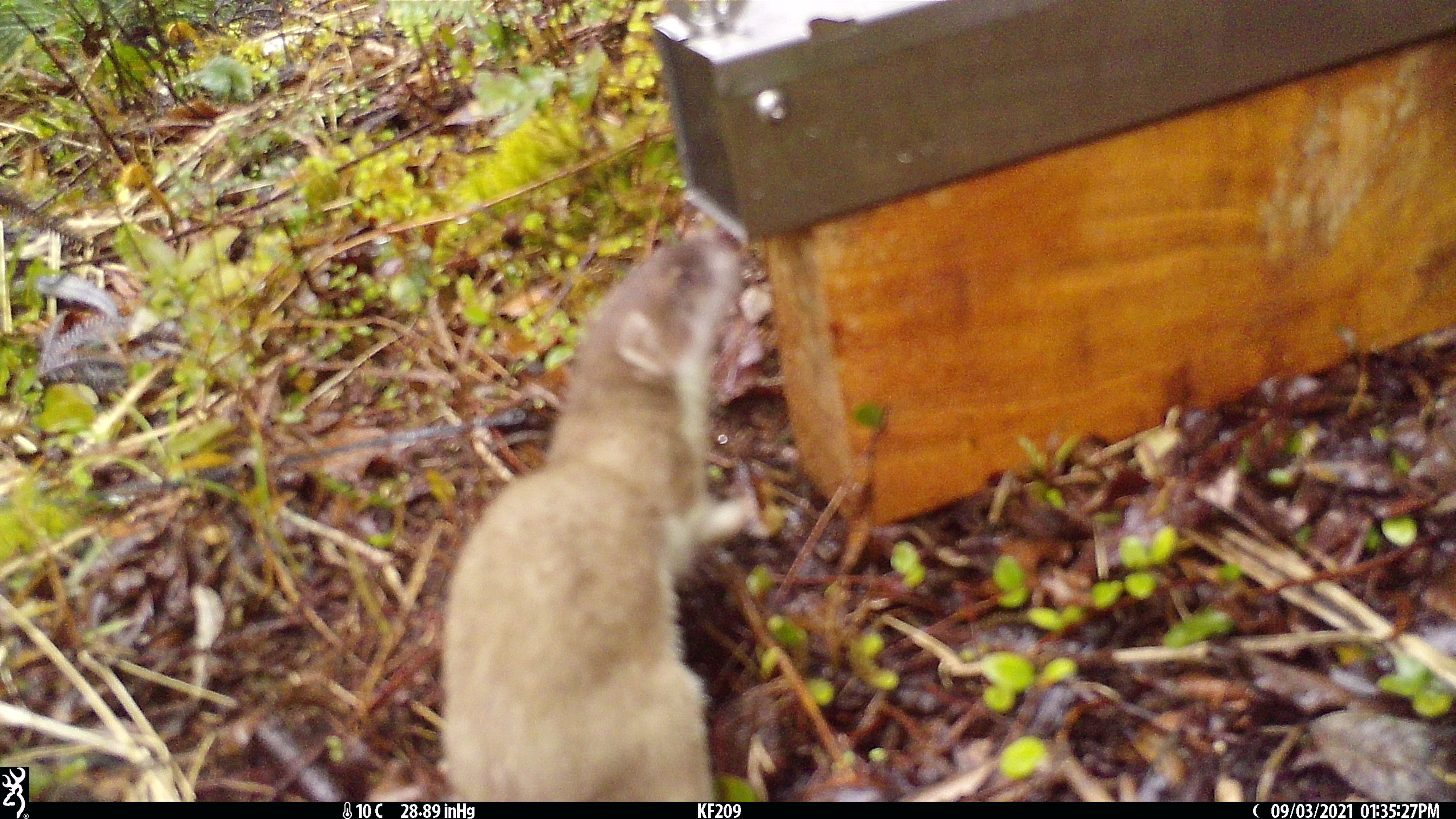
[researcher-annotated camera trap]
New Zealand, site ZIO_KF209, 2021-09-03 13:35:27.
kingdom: Animalia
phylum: Chordata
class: Mammalia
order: Carnivora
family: Mustelidae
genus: Mustela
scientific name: Mustela erminea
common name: stoat